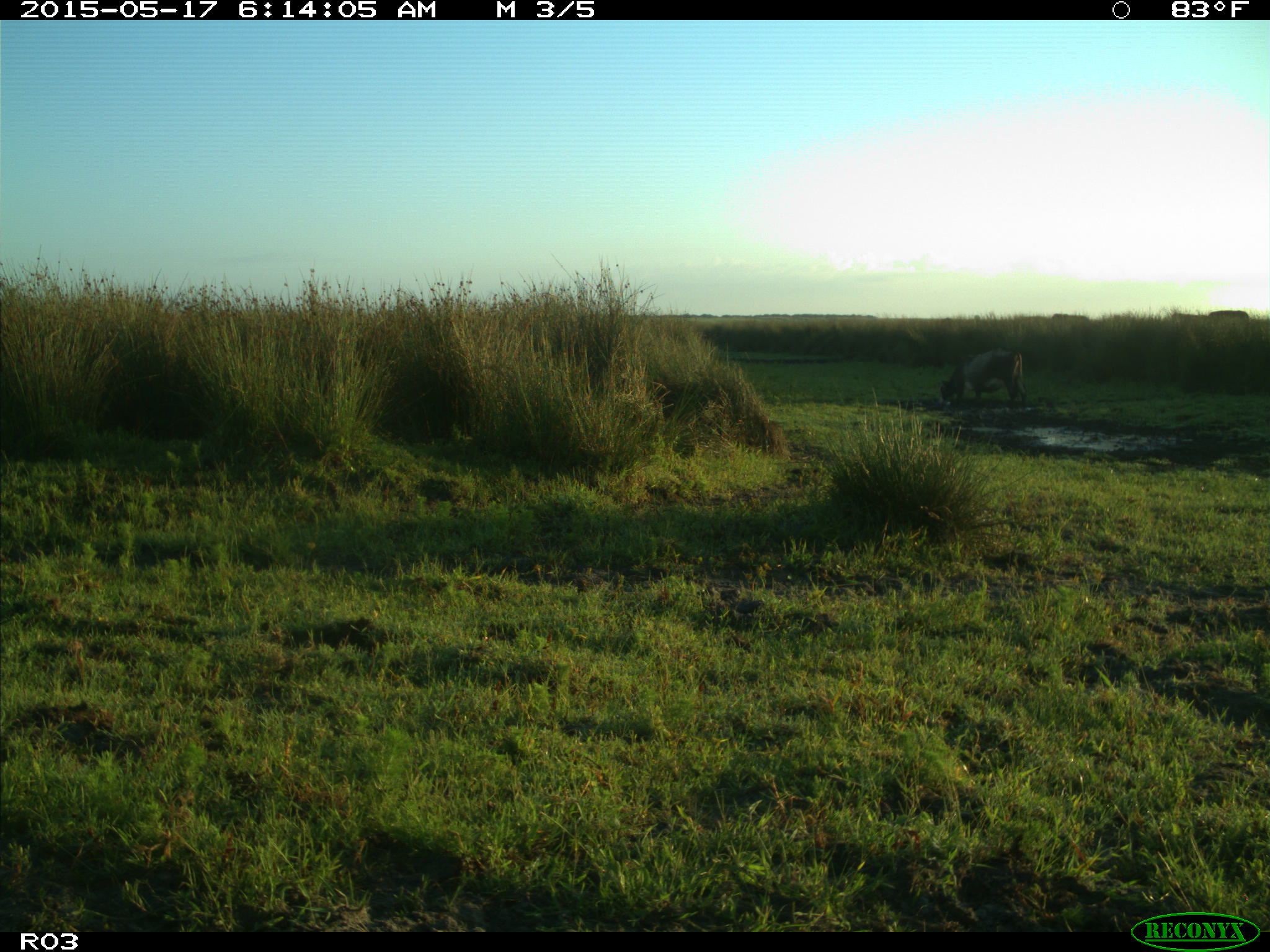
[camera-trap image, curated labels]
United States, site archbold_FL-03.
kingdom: Animalia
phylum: Chordata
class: Mammalia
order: Artiodactyla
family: Bovidae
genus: Bos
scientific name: Bos taurus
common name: domestic cow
Bos taurus (domestic cow).